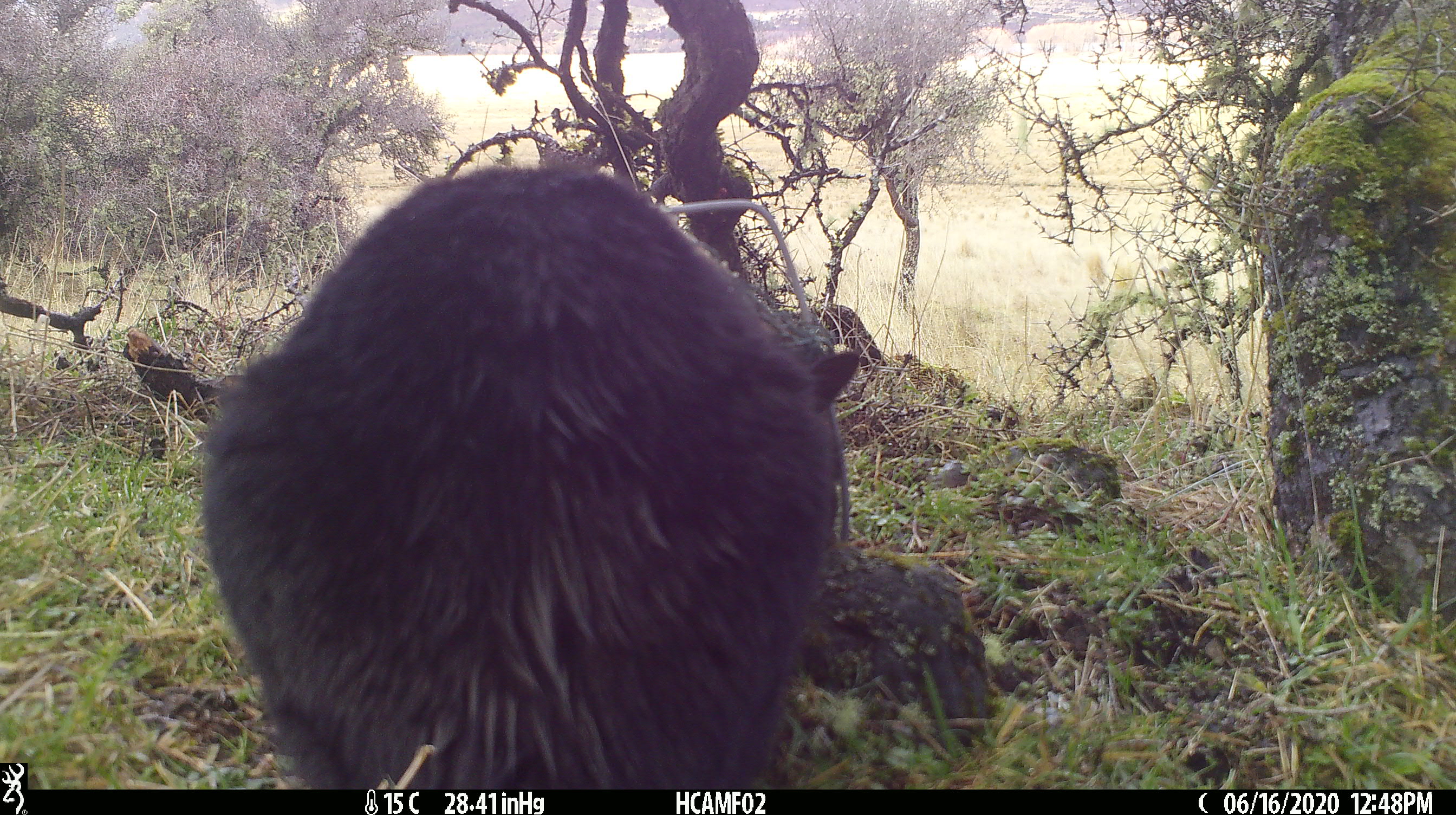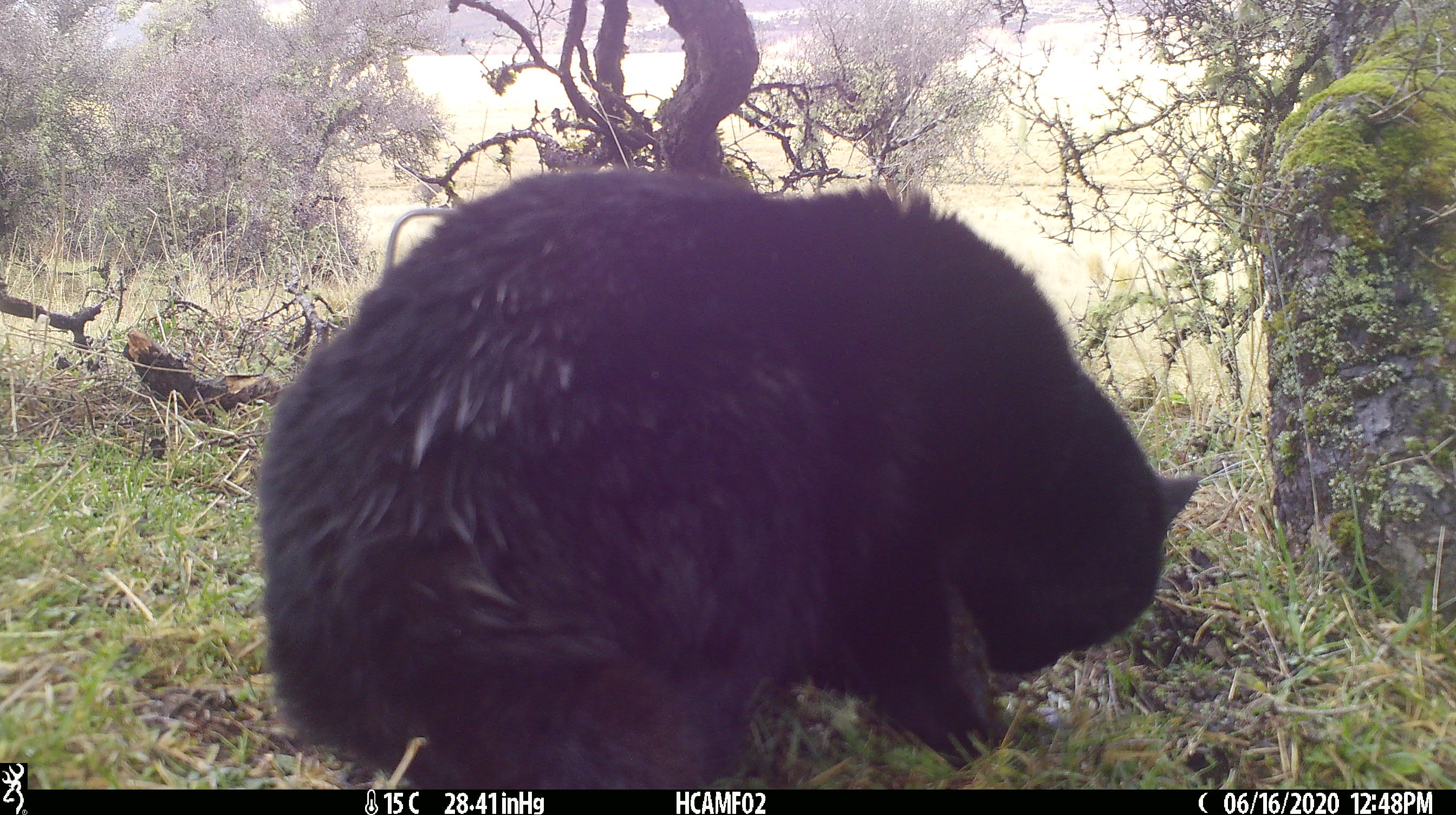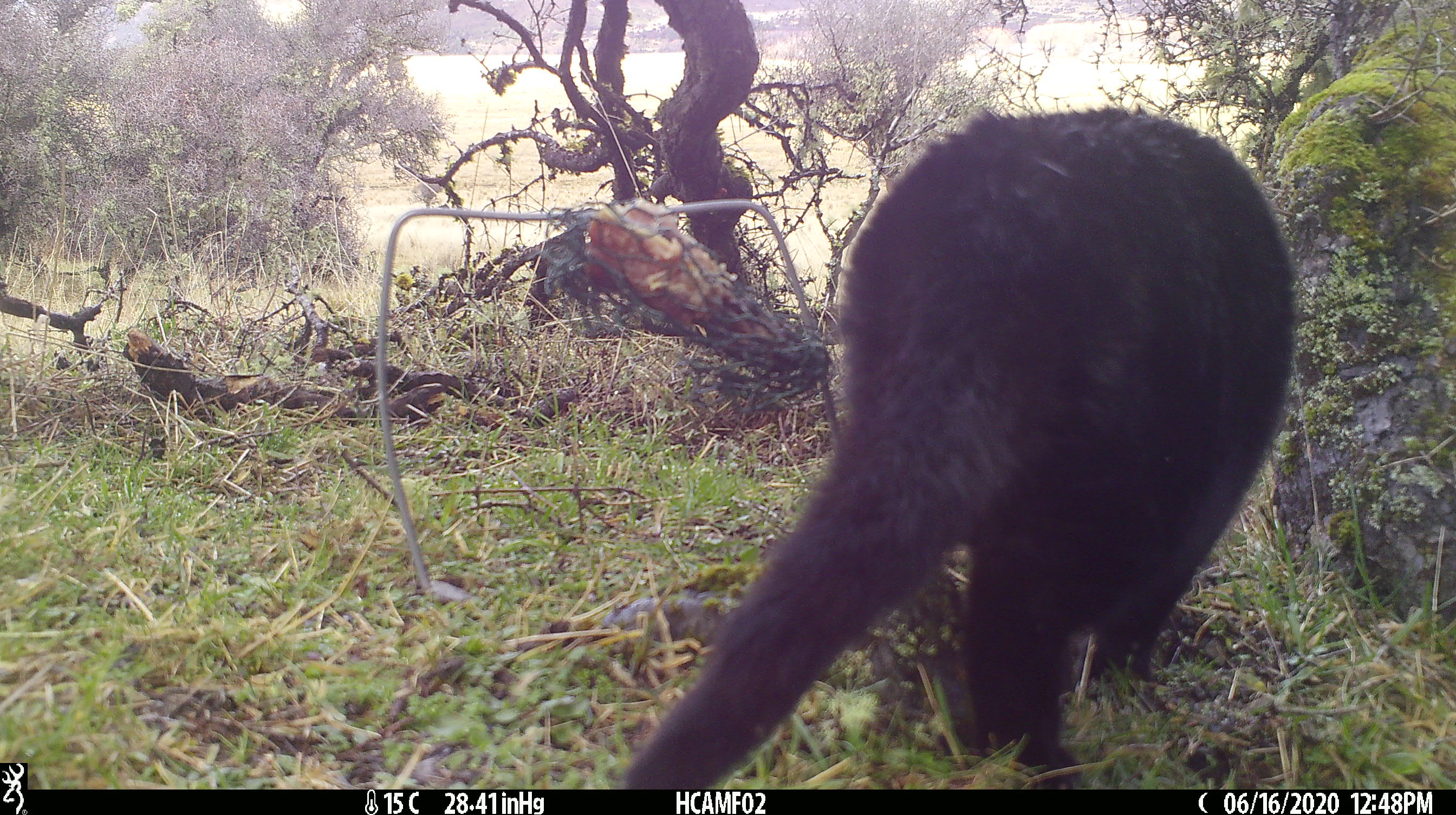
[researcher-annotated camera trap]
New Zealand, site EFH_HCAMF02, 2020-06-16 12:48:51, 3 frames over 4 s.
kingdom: Animalia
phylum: Chordata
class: Mammalia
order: Carnivora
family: Felidae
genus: Felis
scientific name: Felis catus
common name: domestic cat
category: cat